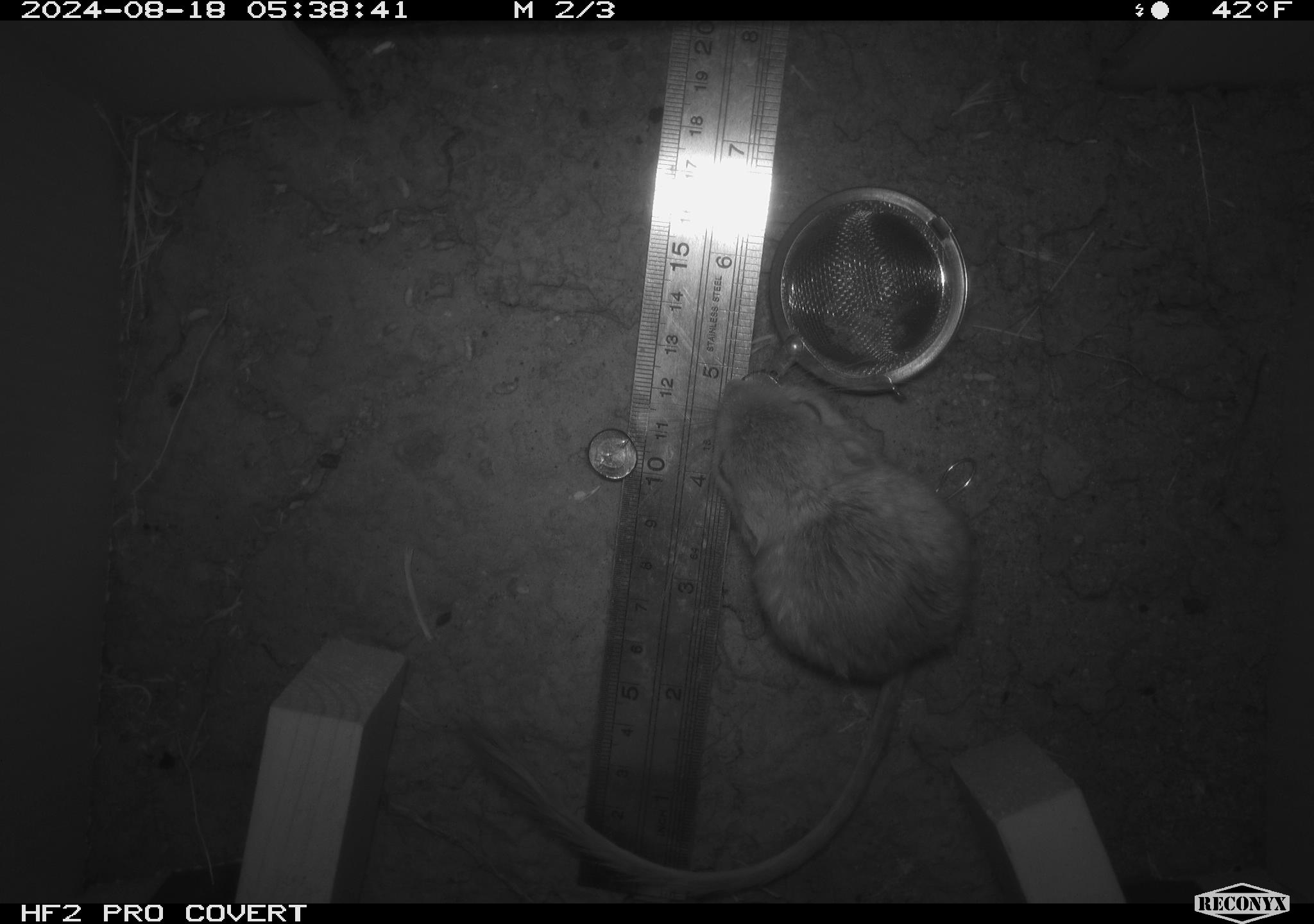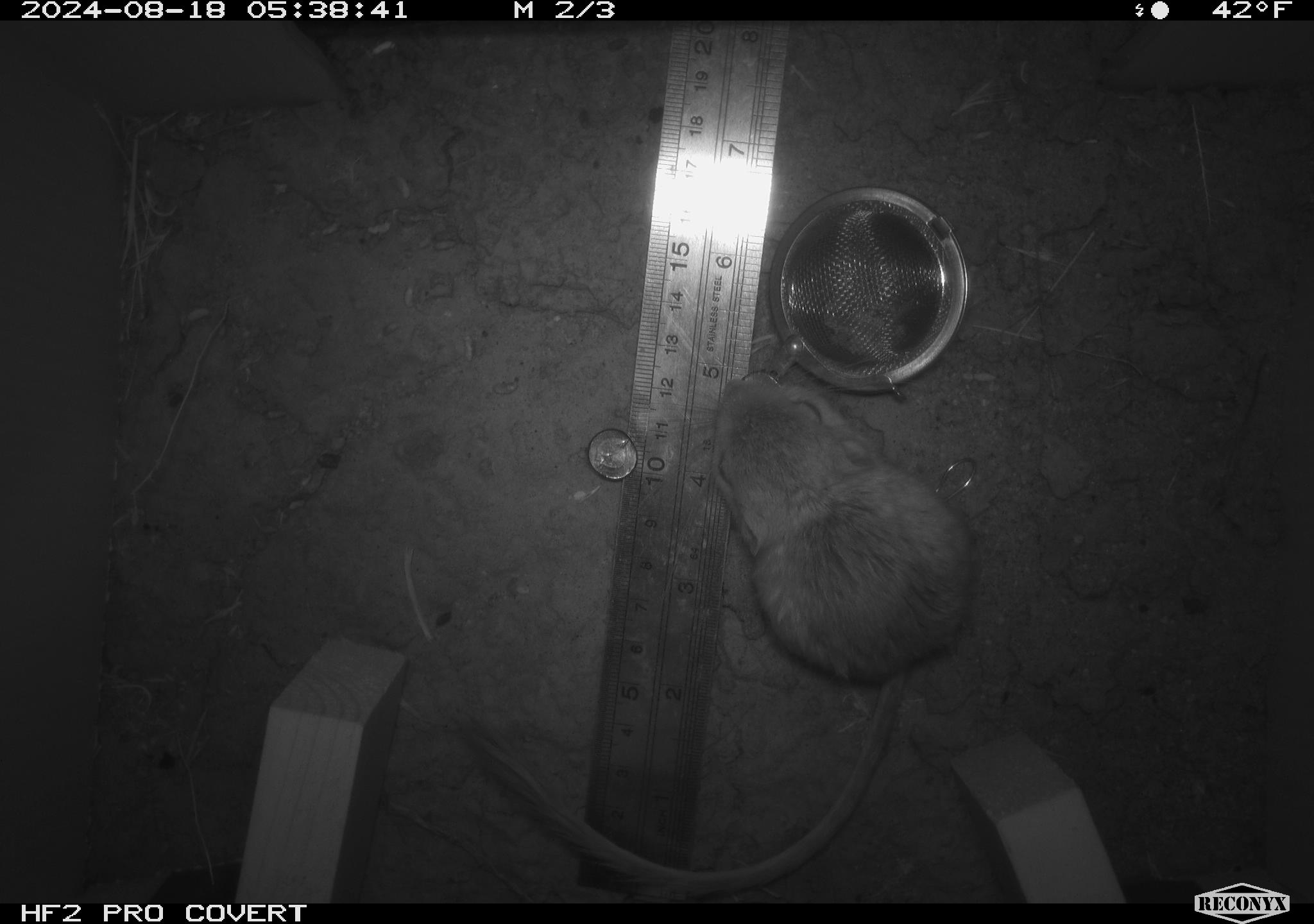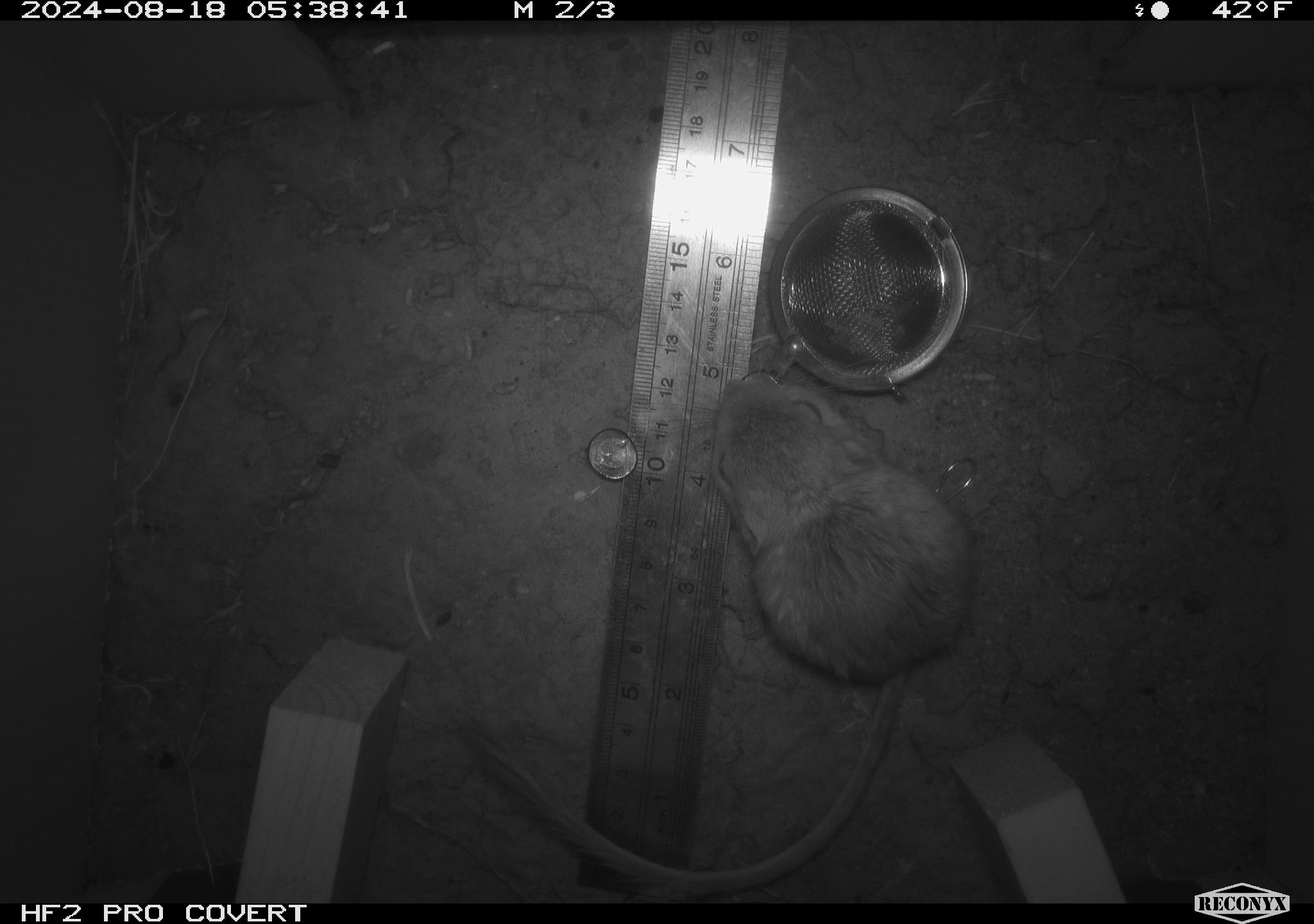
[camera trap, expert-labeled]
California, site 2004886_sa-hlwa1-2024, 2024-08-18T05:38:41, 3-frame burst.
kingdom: Animalia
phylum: Chordata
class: Mammalia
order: Rodentia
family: Heteromyidae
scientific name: Heteromyidae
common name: kangaroo rats and pocket mice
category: heteromyidae family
Heteromyidae family (kangaroo rats and pocket mice) (Heteromyidae).